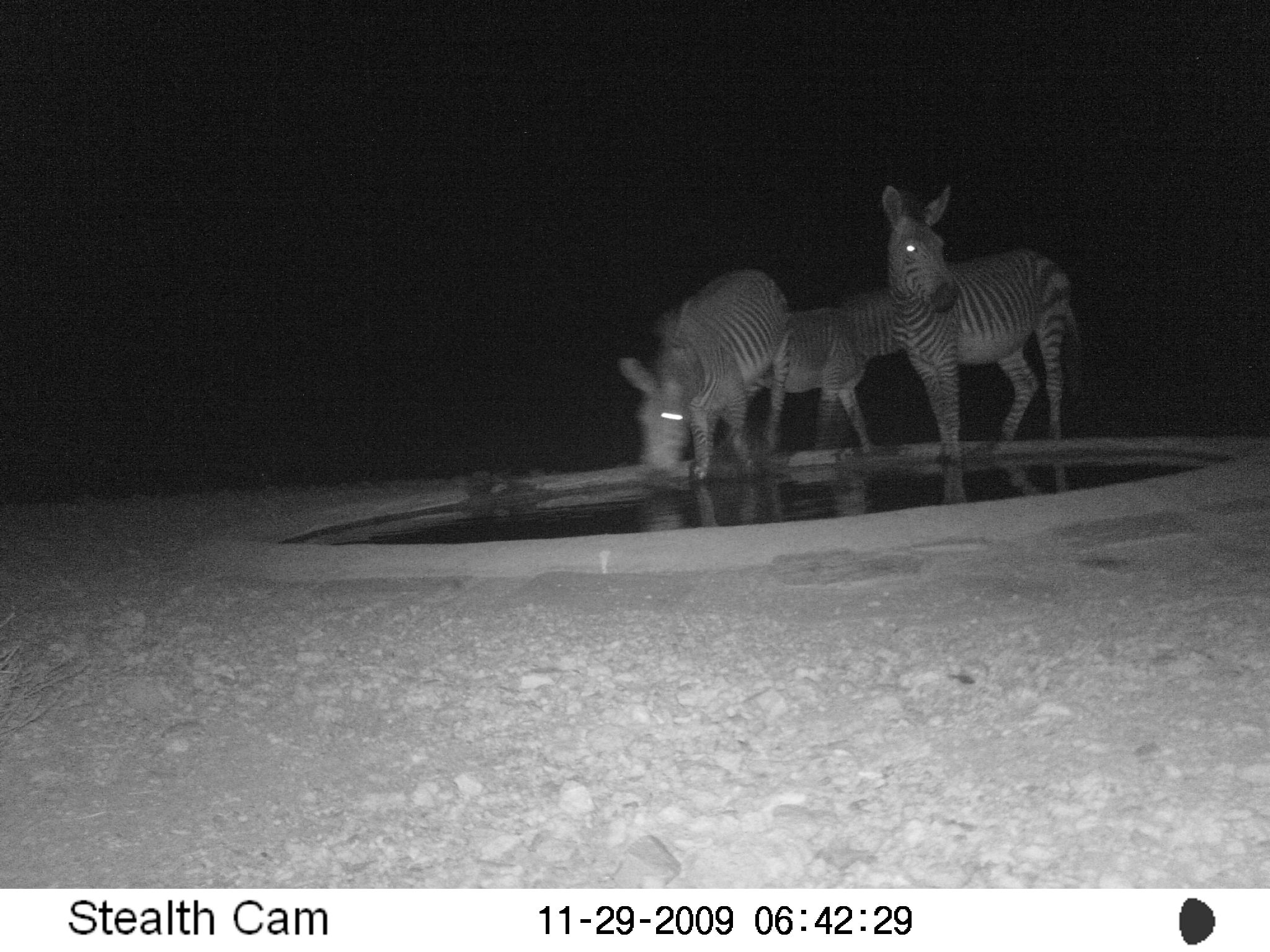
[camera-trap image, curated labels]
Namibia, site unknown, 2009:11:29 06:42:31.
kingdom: Animalia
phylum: Chordata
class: Mammalia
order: Perissodactyla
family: Equidae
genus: Equus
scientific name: Equus zebra hartmannae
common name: hartmann's mountain zebra